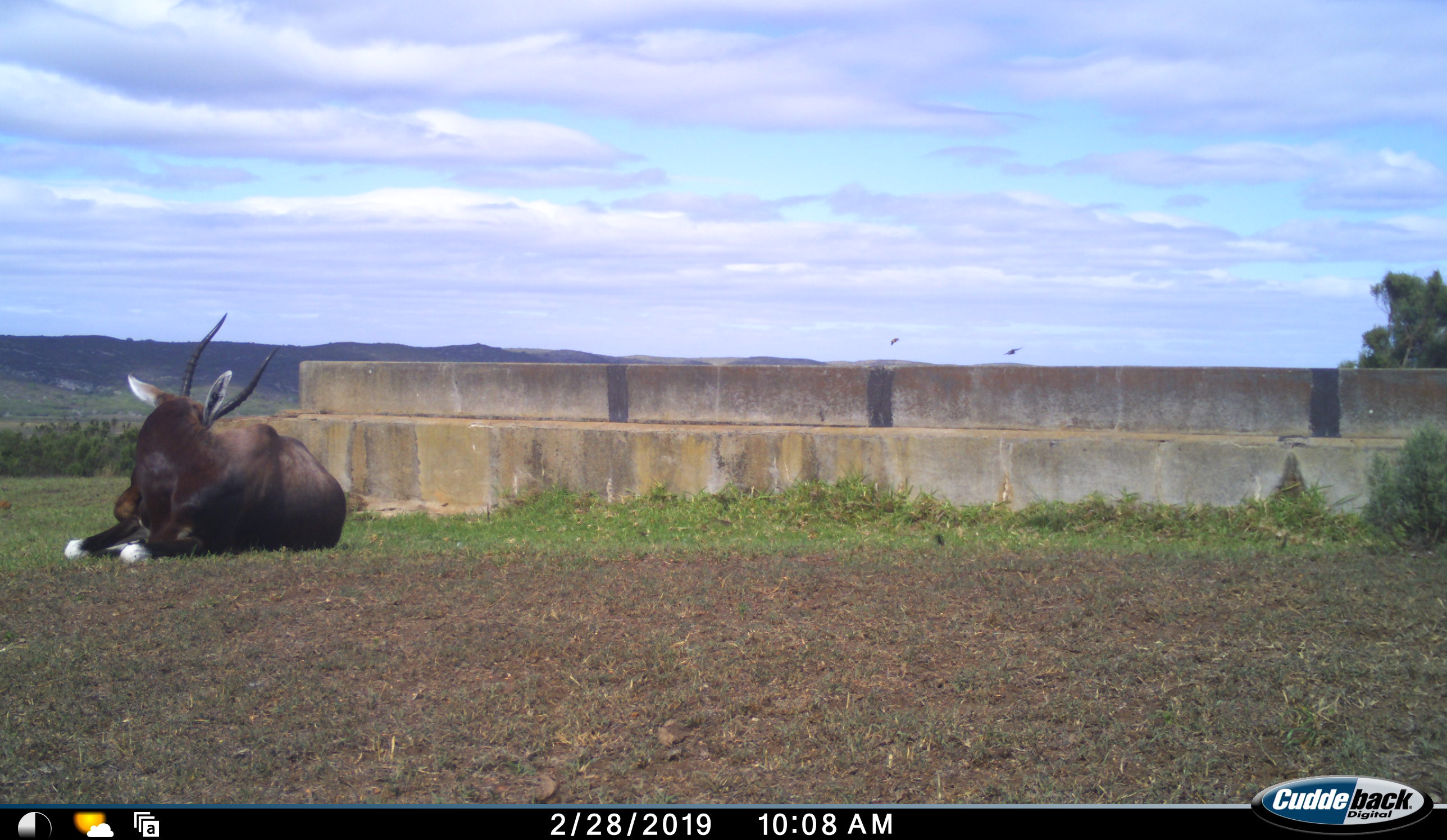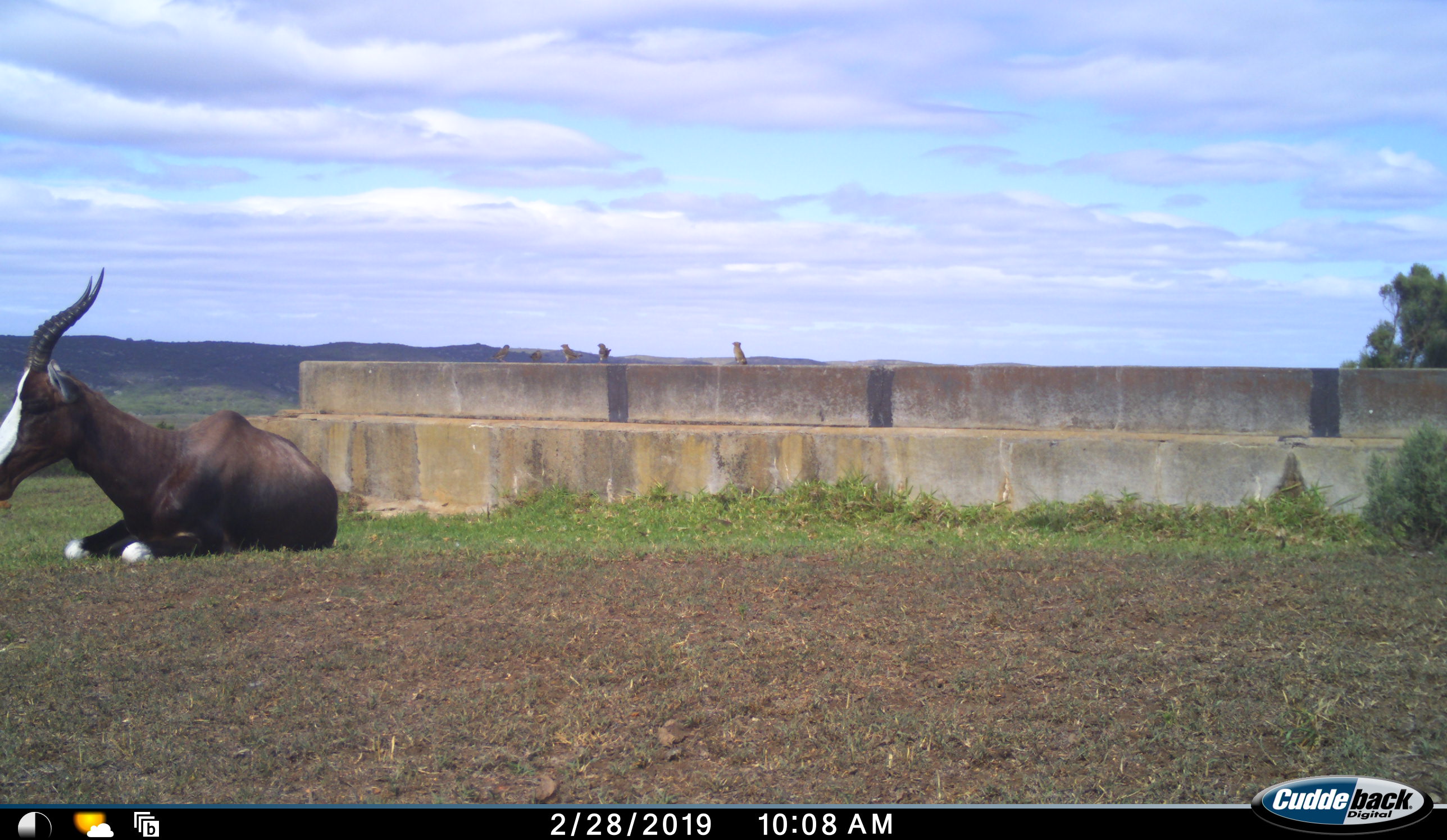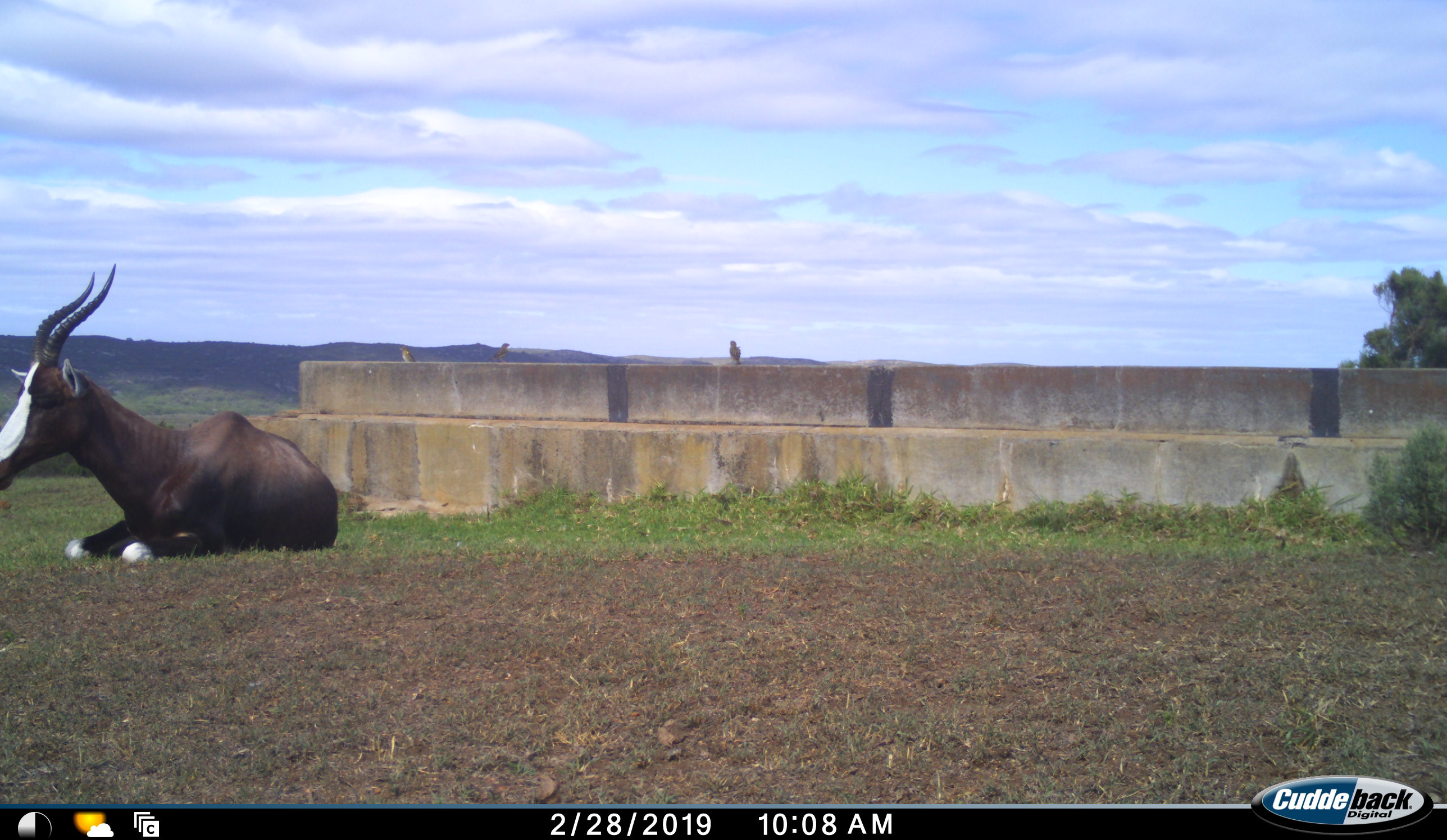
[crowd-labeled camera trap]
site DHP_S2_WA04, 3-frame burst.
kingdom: Animalia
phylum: Chordata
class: Mammalia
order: Artiodactyla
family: Bovidae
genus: Damaliscus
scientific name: Damaliscus pygargus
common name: bontebok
Bontebok (Damaliscus pygargus), count 1. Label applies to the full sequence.